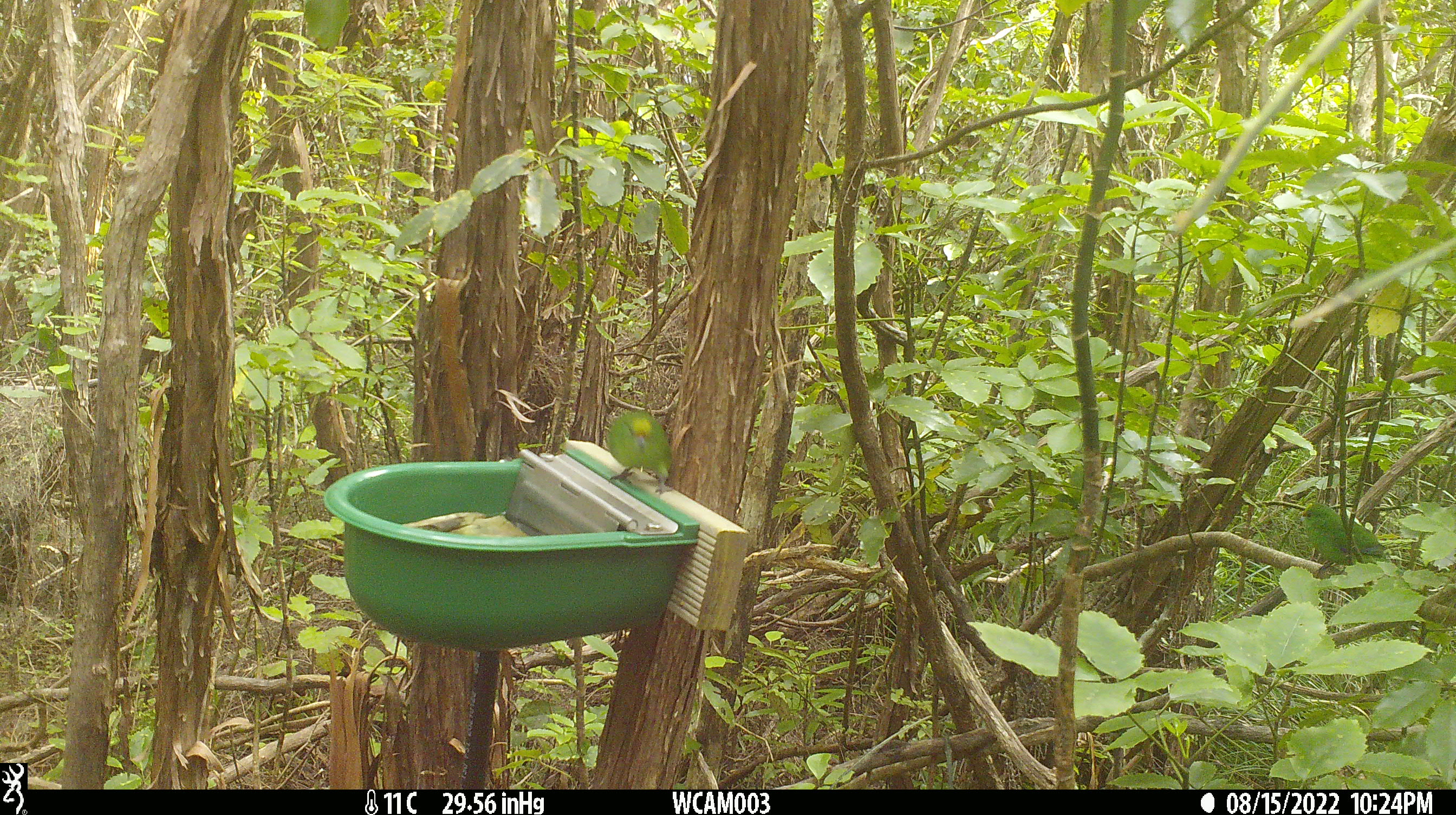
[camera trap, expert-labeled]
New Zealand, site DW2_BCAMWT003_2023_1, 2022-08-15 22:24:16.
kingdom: Animalia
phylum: Chordata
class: Aves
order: Psittaciformes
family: Psittaculidae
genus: Cyanoramphus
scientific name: Cyanoramphus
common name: parakeet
Parakeet (Cyanoramphus).